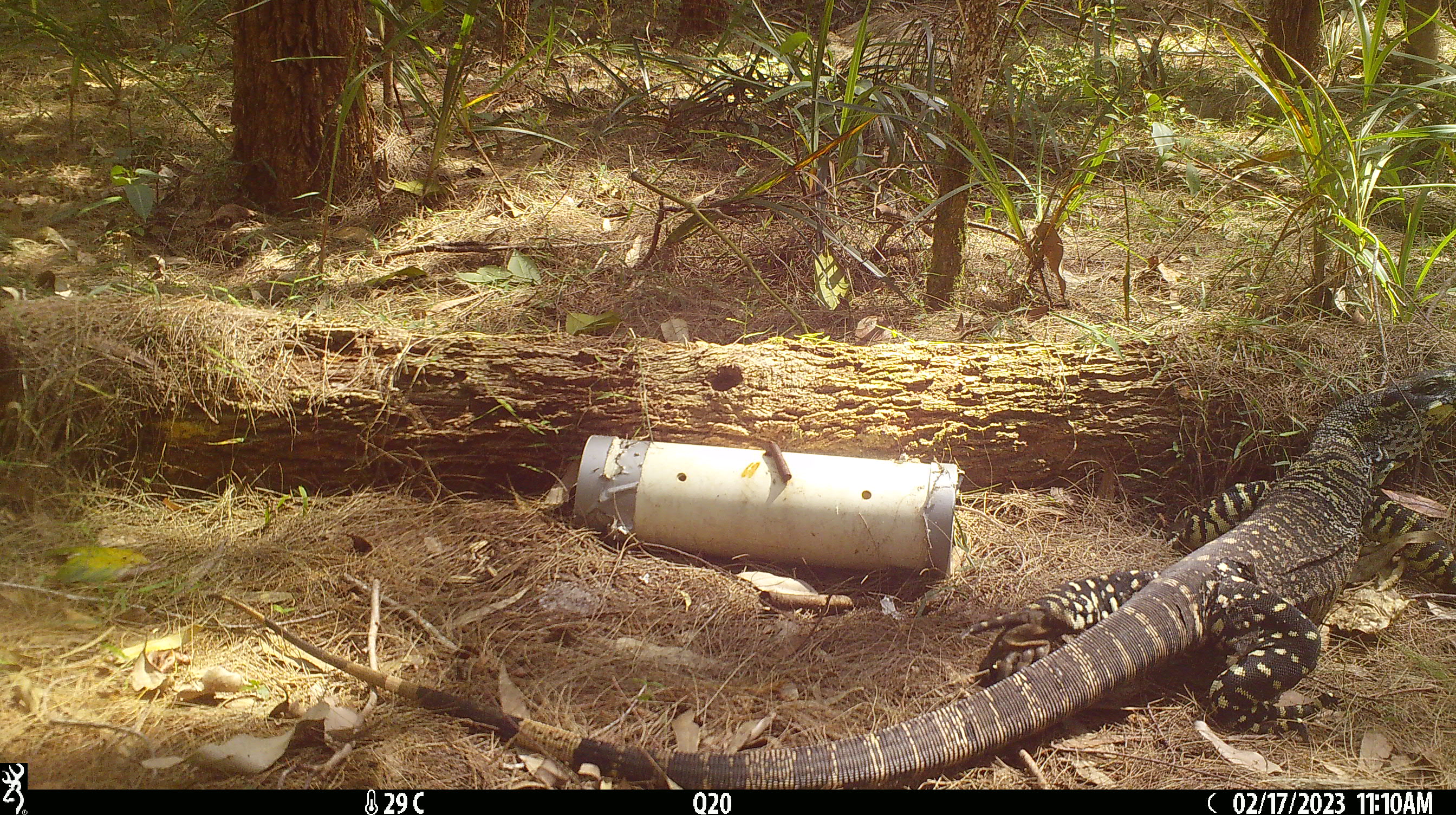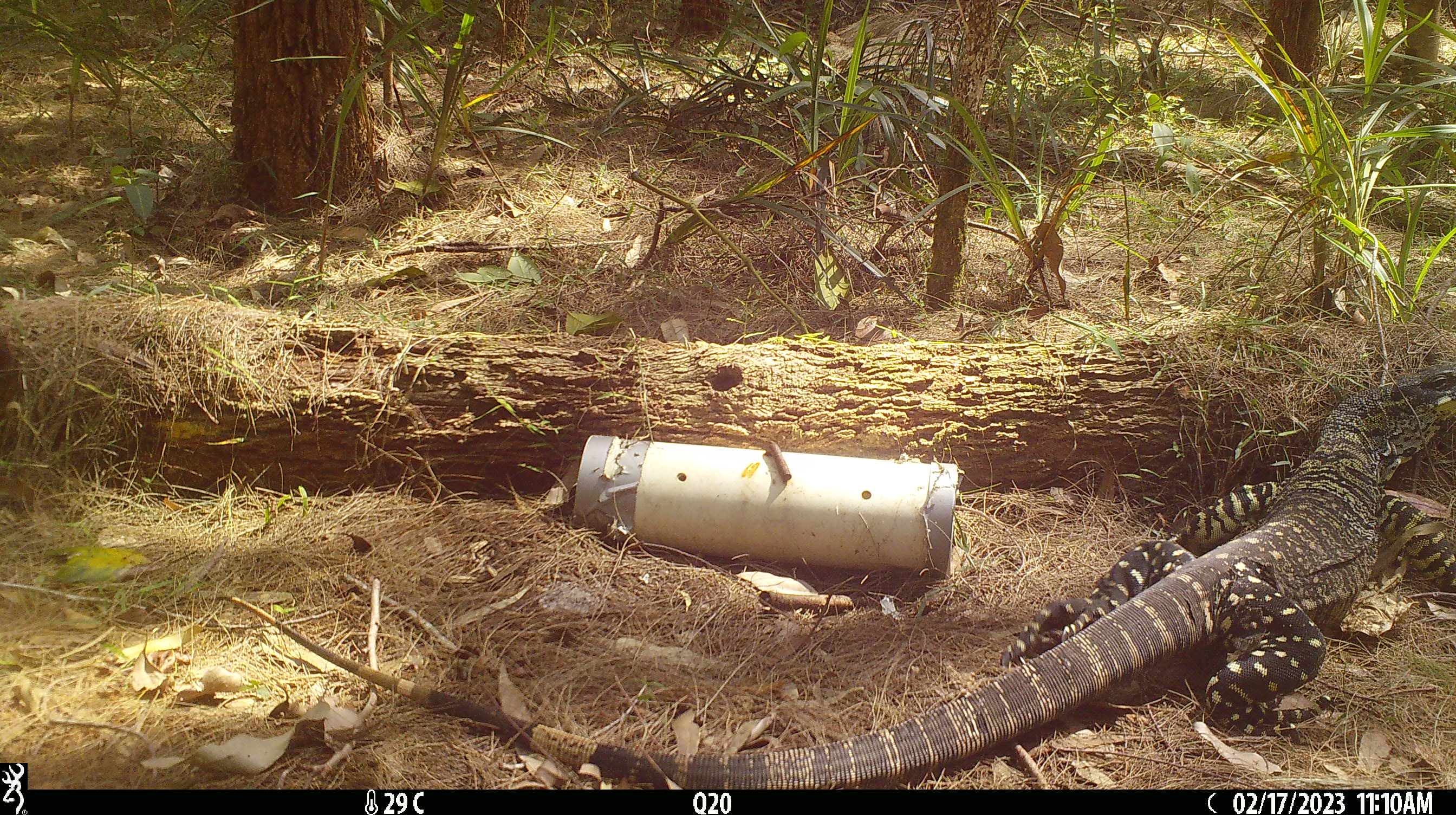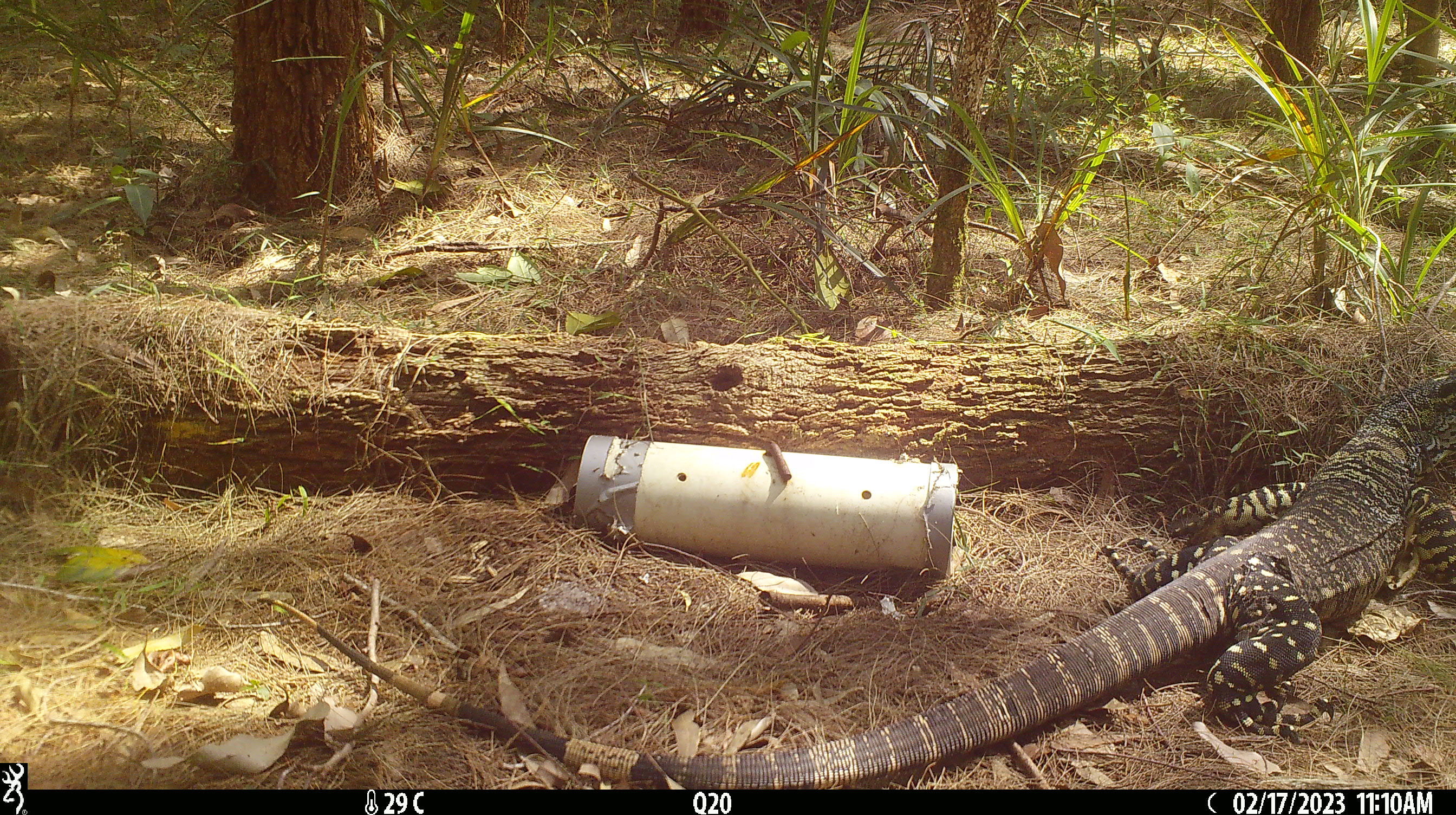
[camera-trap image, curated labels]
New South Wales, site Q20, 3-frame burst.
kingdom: Animalia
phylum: Chordata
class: Reptilia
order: Squamata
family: Varanidae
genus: Varanus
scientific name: Varanus varius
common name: lace monitor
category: goanna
Goanna (lace monitor) (Varanus varius).